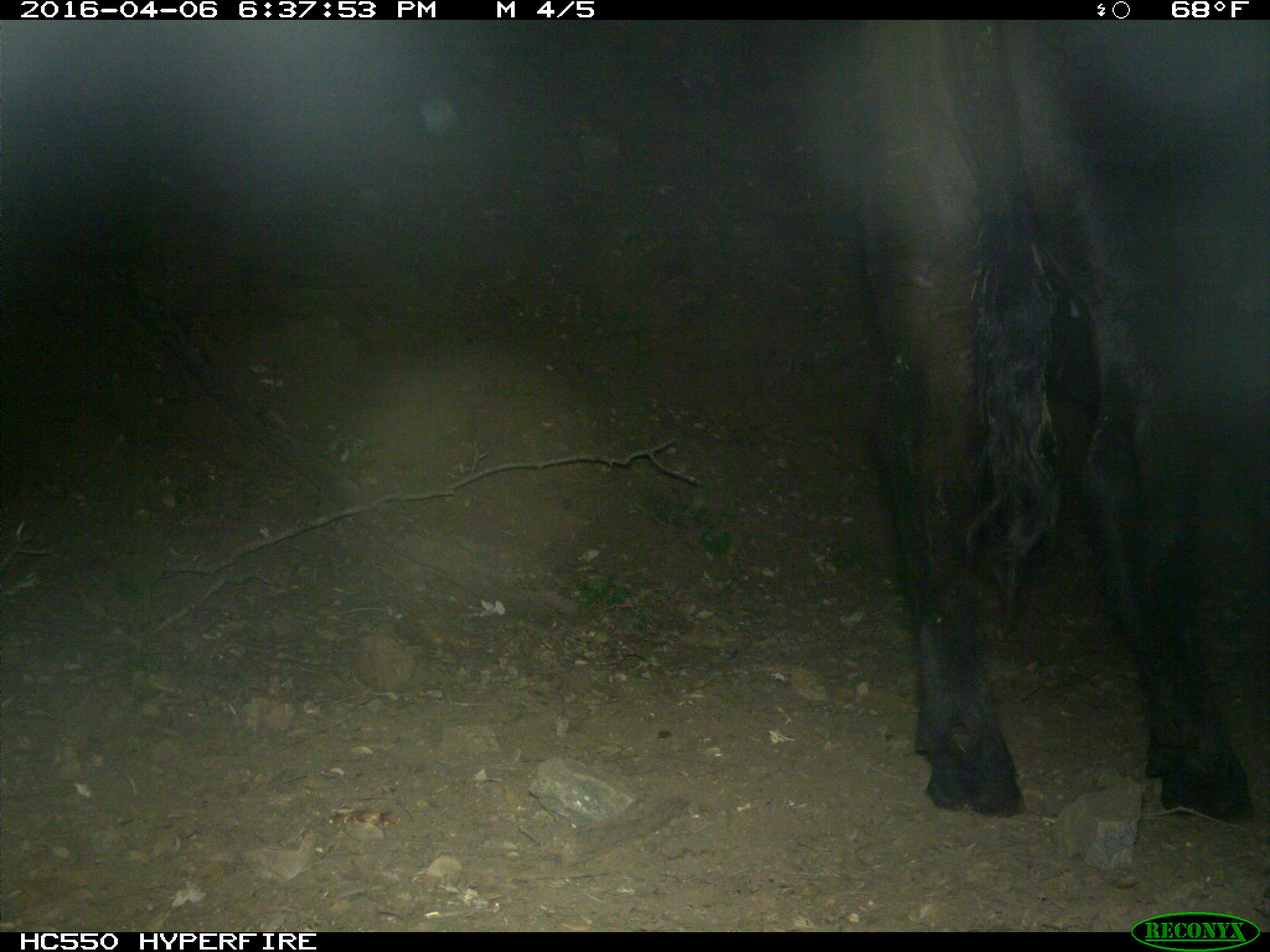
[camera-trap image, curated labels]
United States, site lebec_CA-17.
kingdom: Animalia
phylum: Chordata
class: Mammalia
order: Artiodactyla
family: Bovidae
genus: Bos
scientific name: Bos taurus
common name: domestic cow